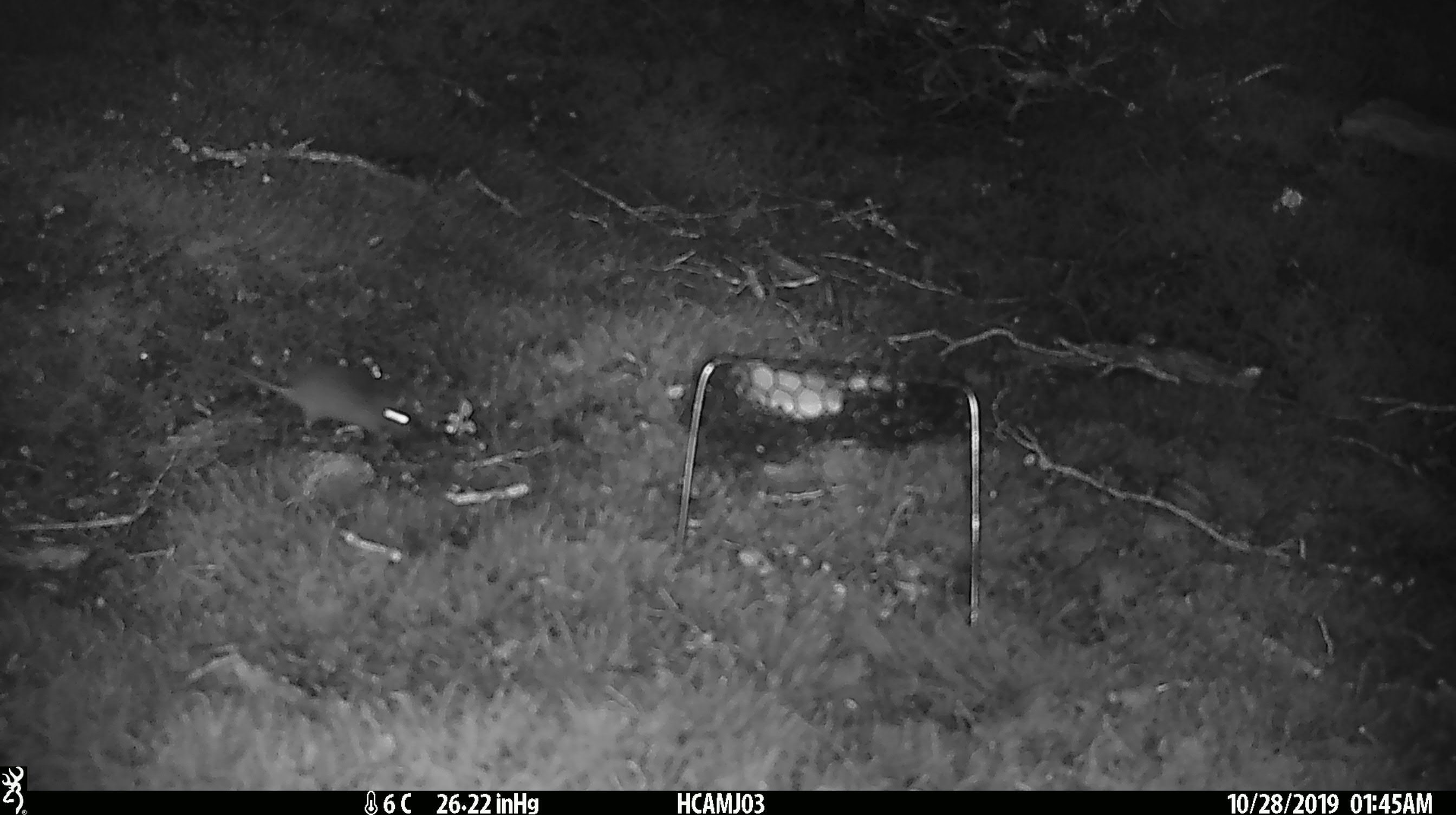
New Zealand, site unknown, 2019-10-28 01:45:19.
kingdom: Animalia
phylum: Chordata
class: Mammalia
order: Rodentia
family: Muridae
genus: Mus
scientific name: Mus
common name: mouse